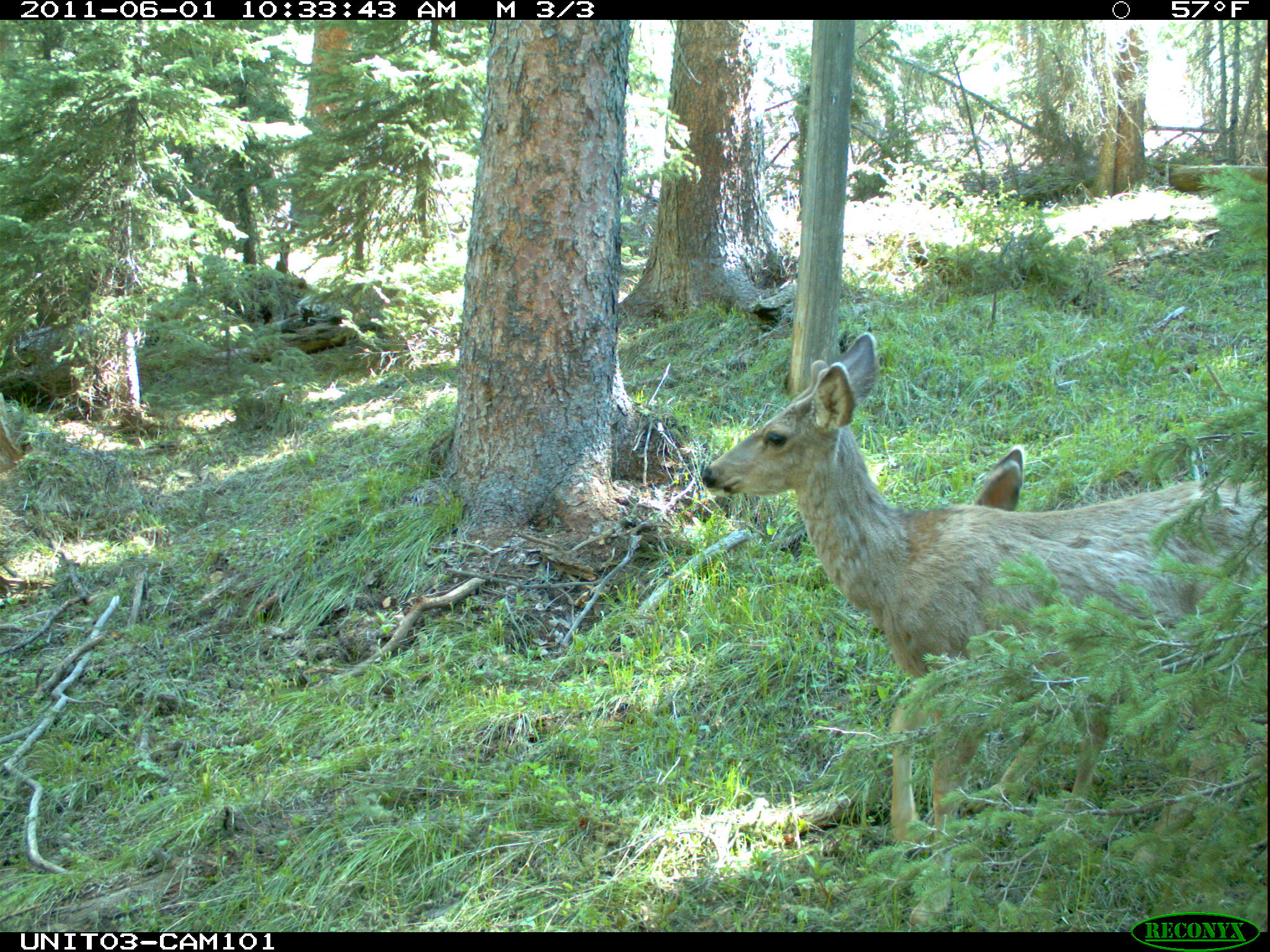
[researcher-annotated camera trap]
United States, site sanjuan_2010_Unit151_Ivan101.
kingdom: Animalia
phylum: Chordata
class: Mammalia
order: Artiodactyla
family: Cervidae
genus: Odocoileus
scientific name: Odocoileus hemionus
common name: mule deer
Odocoileus hemionus (mule deer).